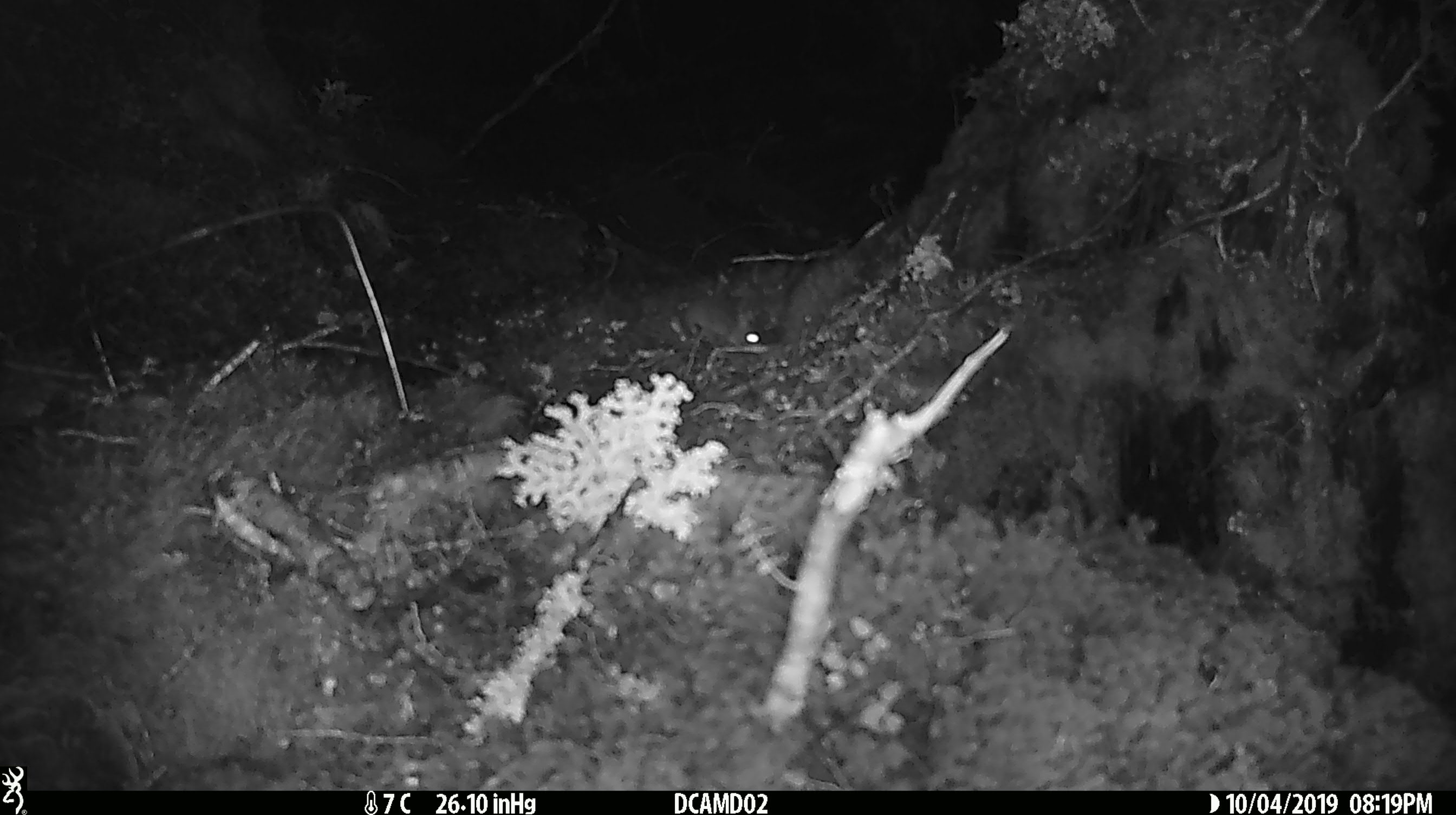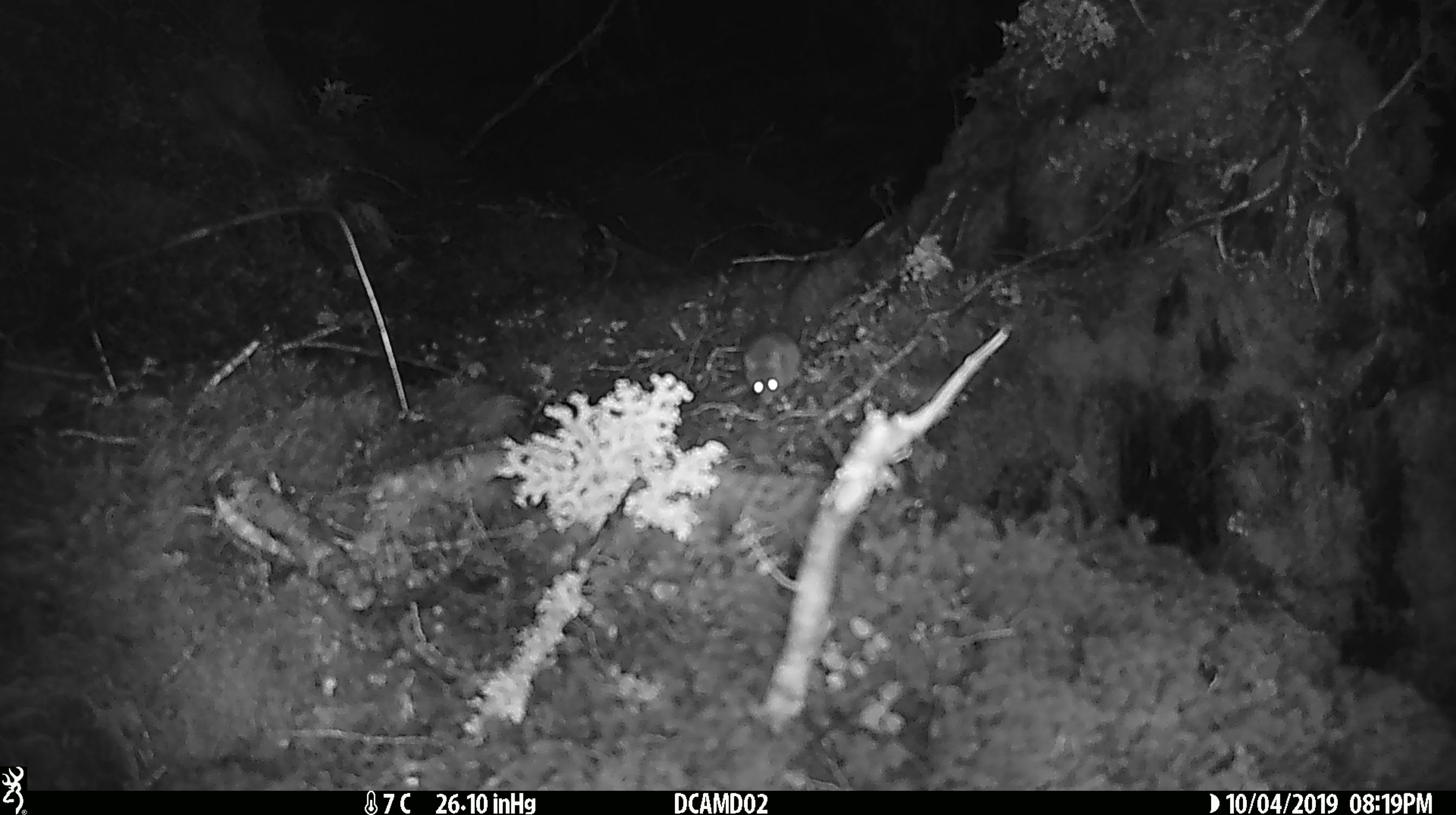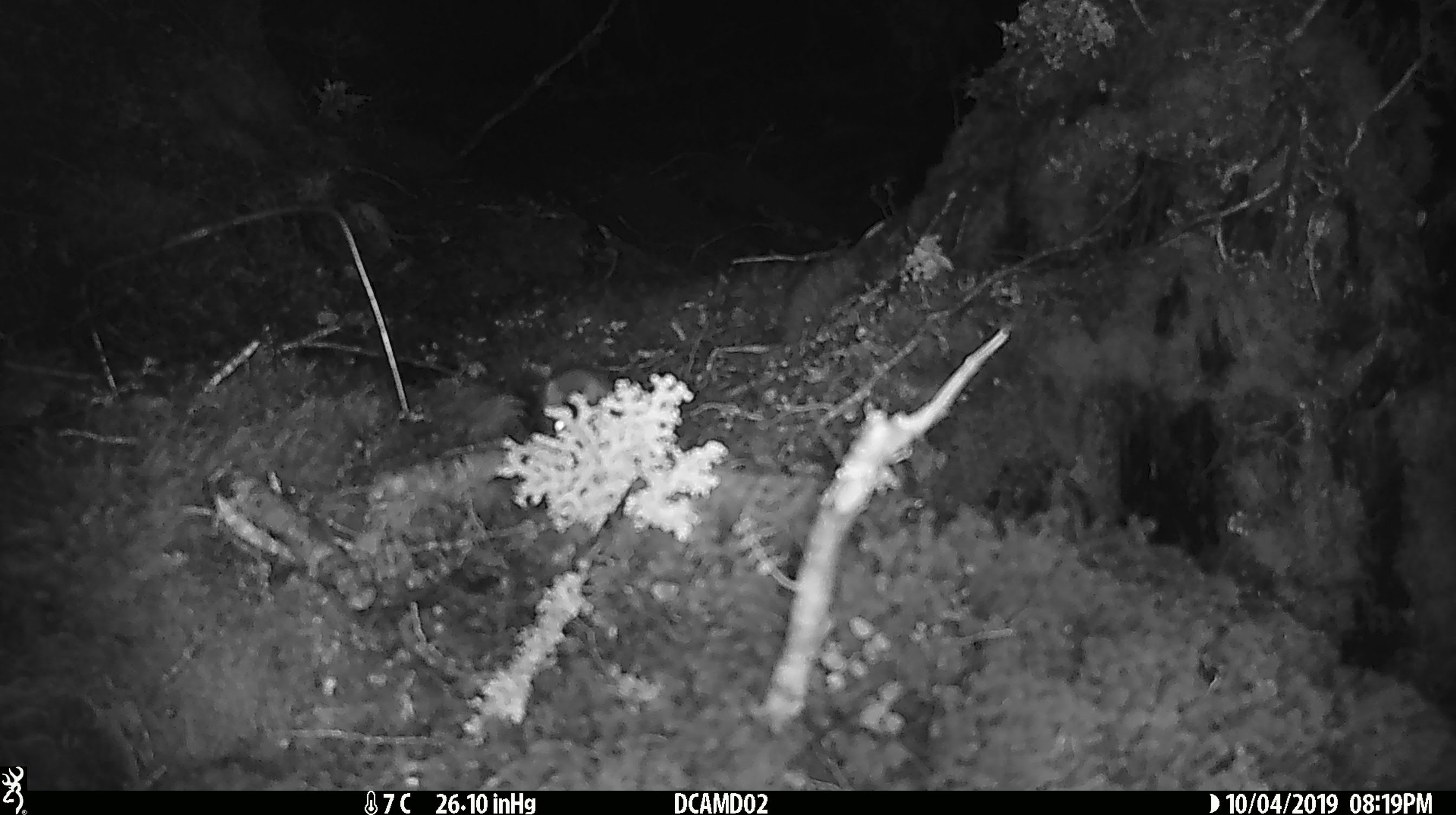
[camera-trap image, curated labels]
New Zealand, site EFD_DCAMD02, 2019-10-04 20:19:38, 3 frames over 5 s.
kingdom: Animalia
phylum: Chordata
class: Mammalia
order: Rodentia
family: Muridae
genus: Mus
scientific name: Mus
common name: mouse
Mouse (Mus).